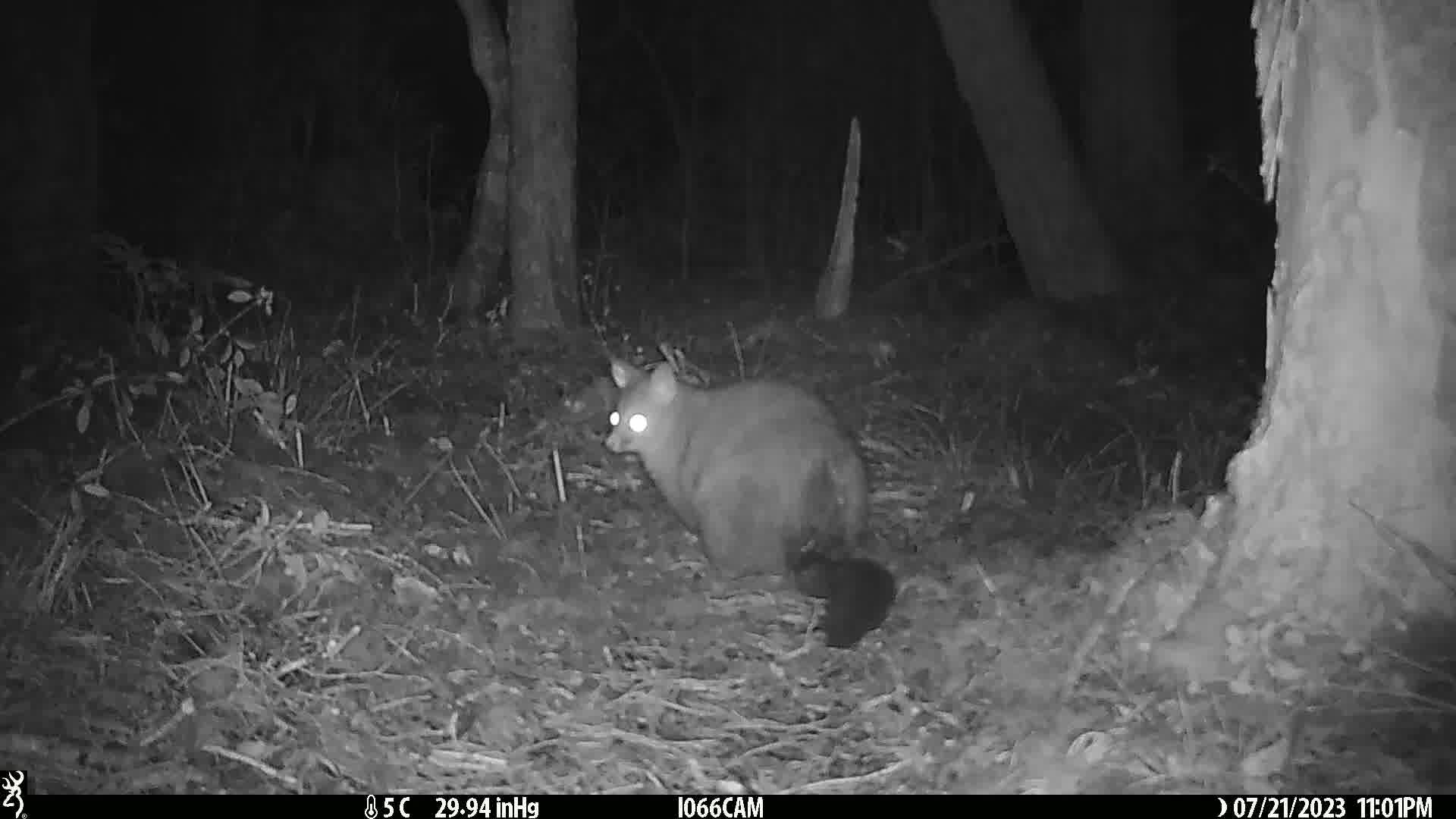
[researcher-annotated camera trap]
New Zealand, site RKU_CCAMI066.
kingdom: Animalia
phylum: Chordata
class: Mammalia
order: Diprotodontia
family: Phalangeridae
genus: Trichosurus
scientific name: Trichosurus vulpecula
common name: common brushtail possum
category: possum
Possum (common brushtail possum) (Trichosurus vulpecula).